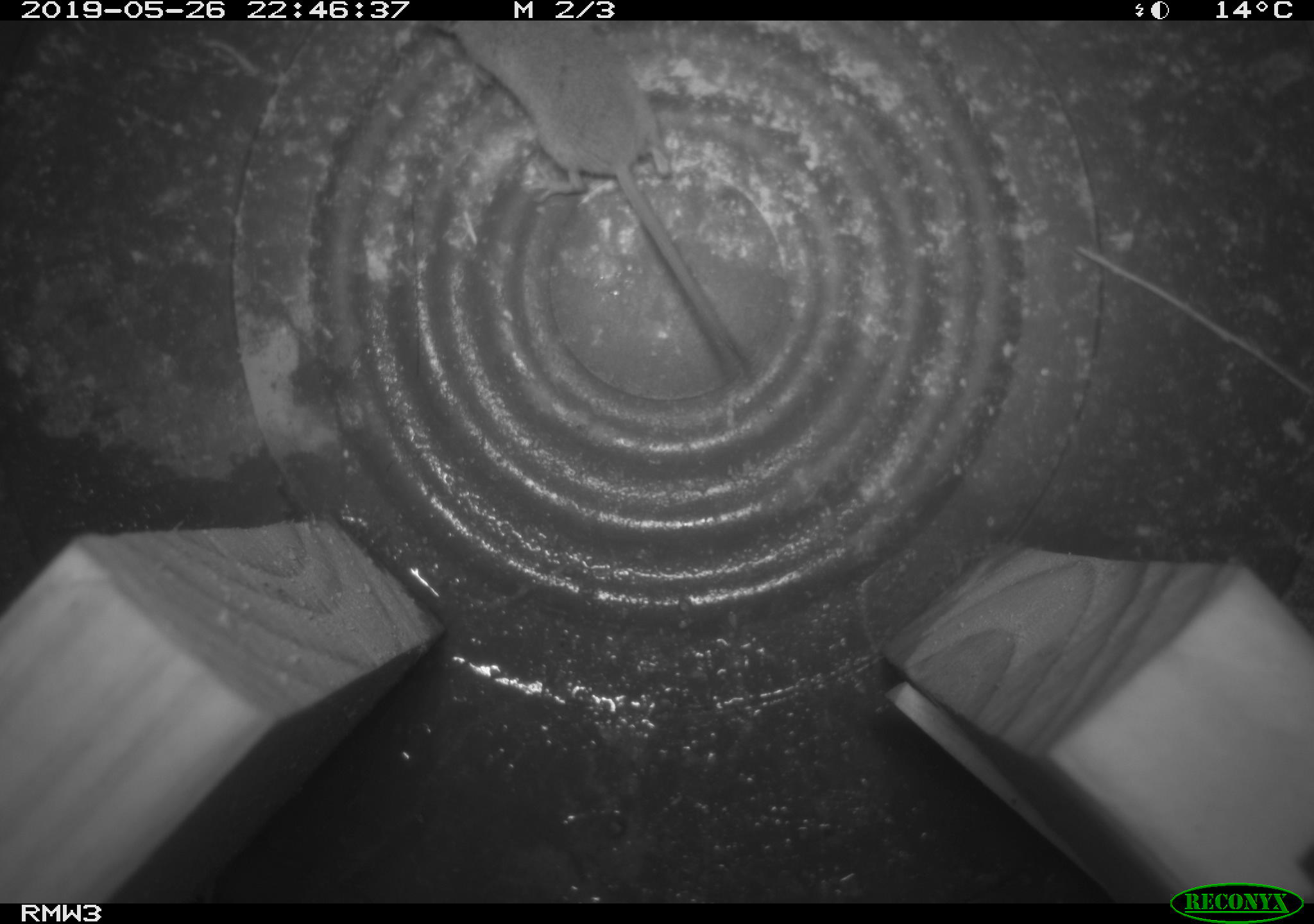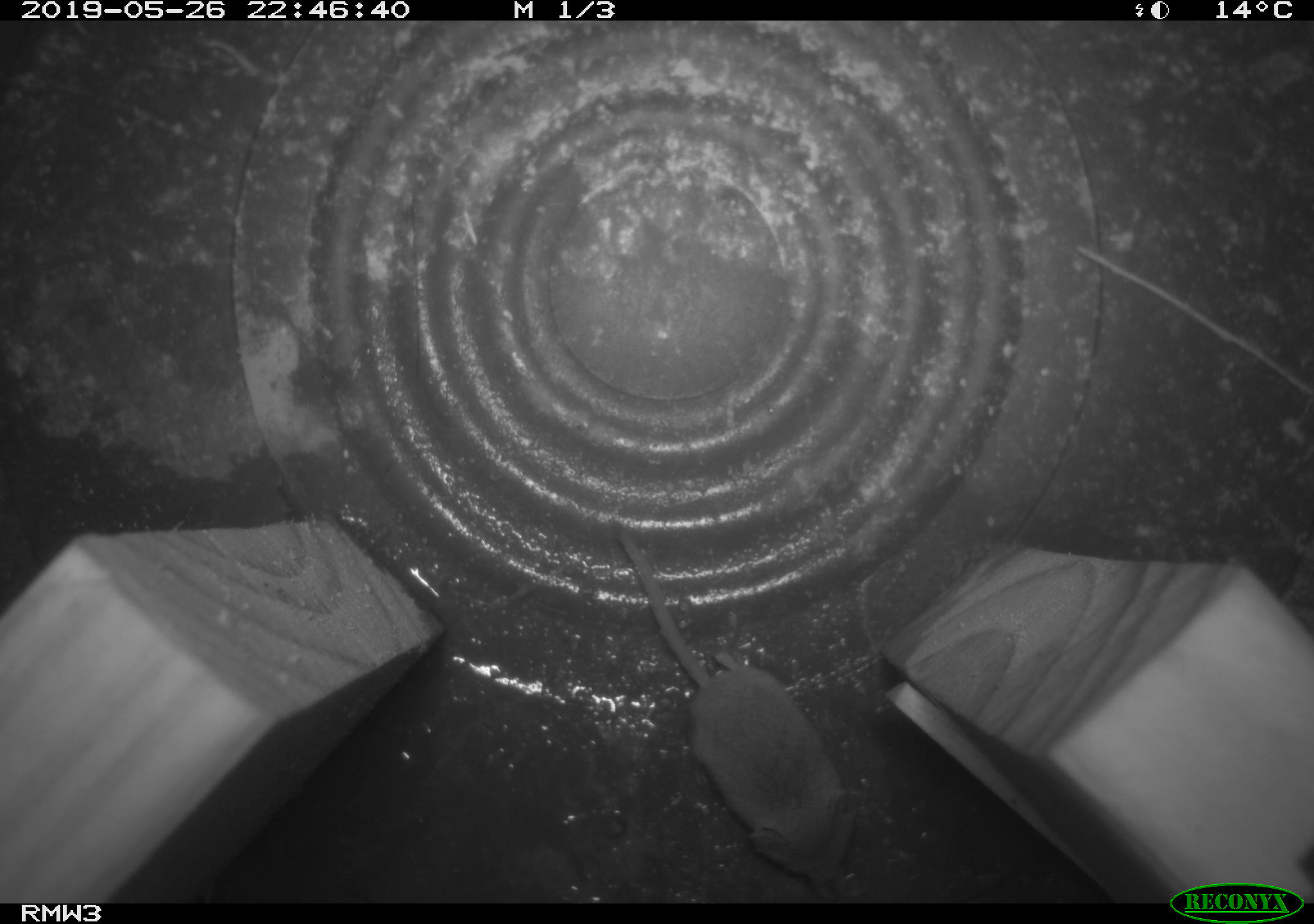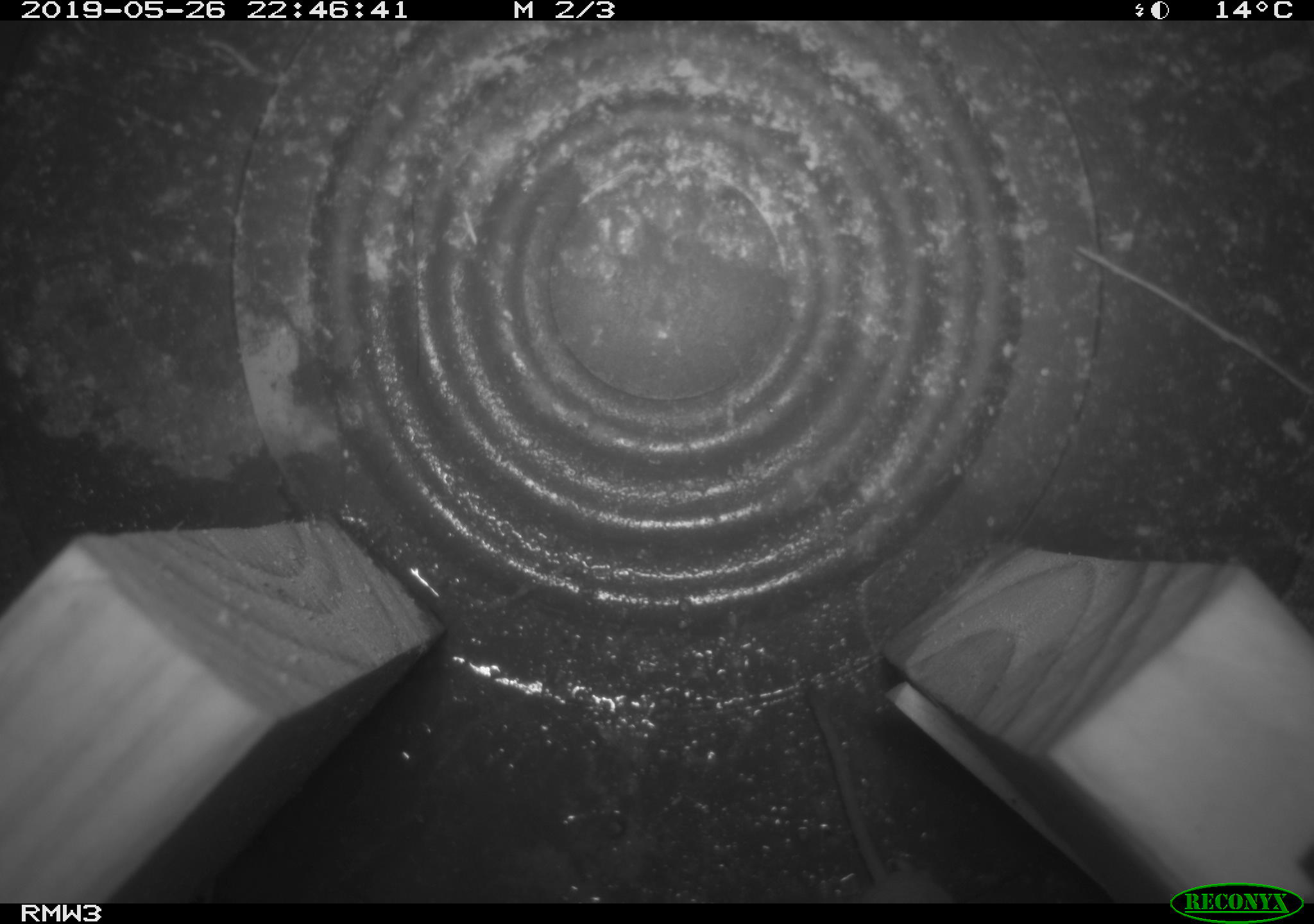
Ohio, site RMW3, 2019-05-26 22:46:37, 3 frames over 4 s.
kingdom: Animalia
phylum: Chordata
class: Mammalia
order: Eulipotyphla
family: Soricidae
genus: Sorex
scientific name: Sorex cinereus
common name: masked shrew